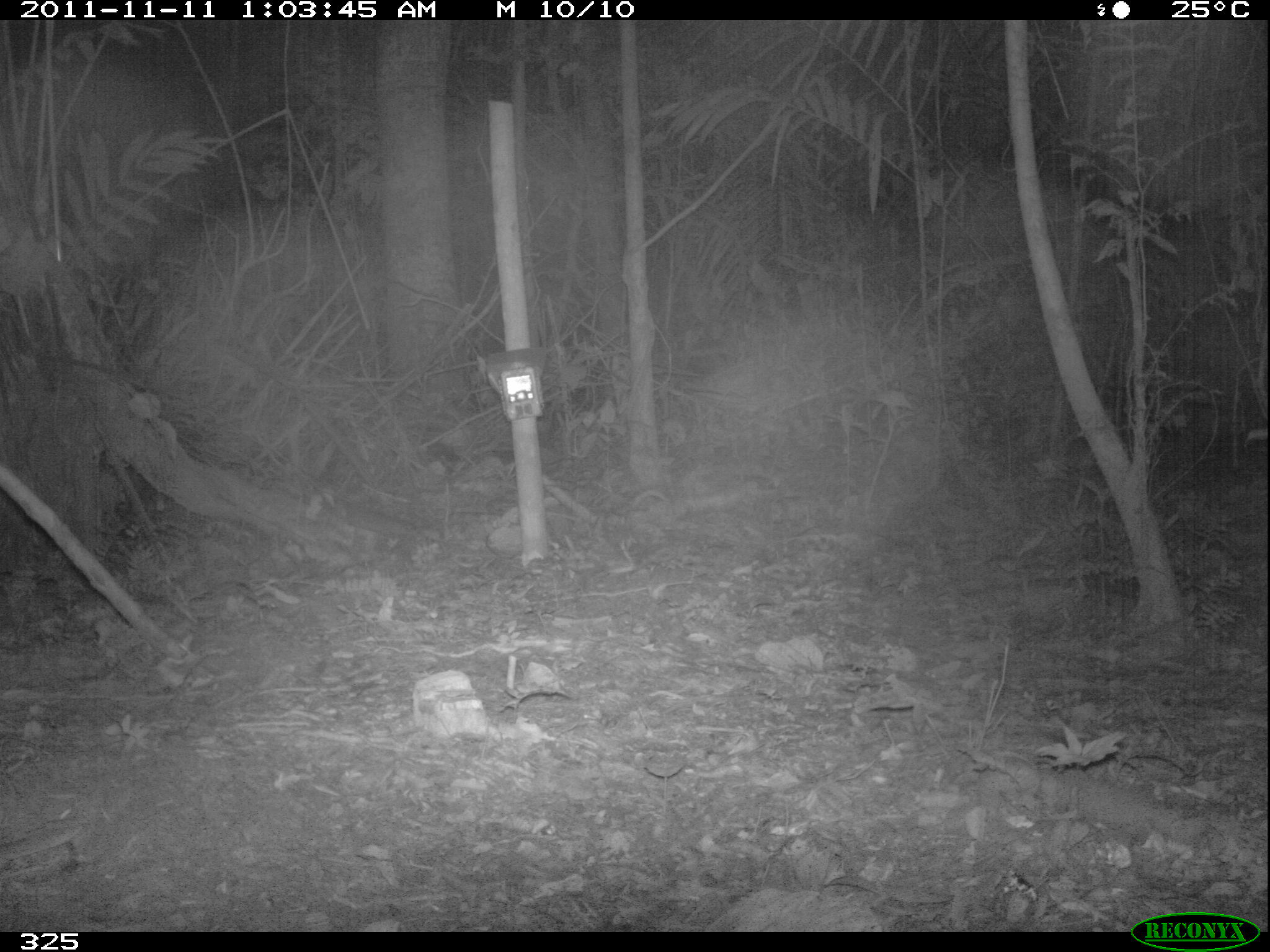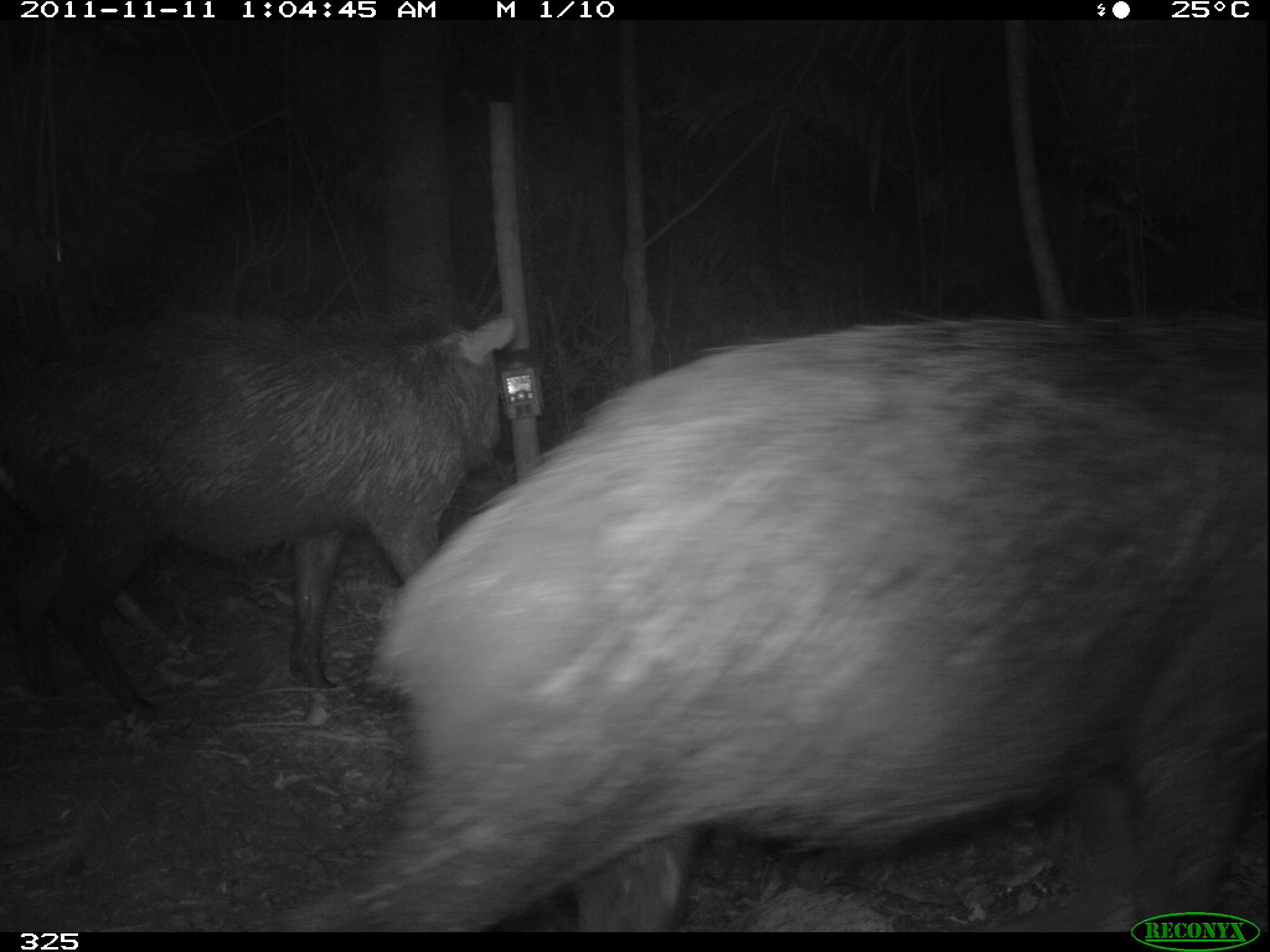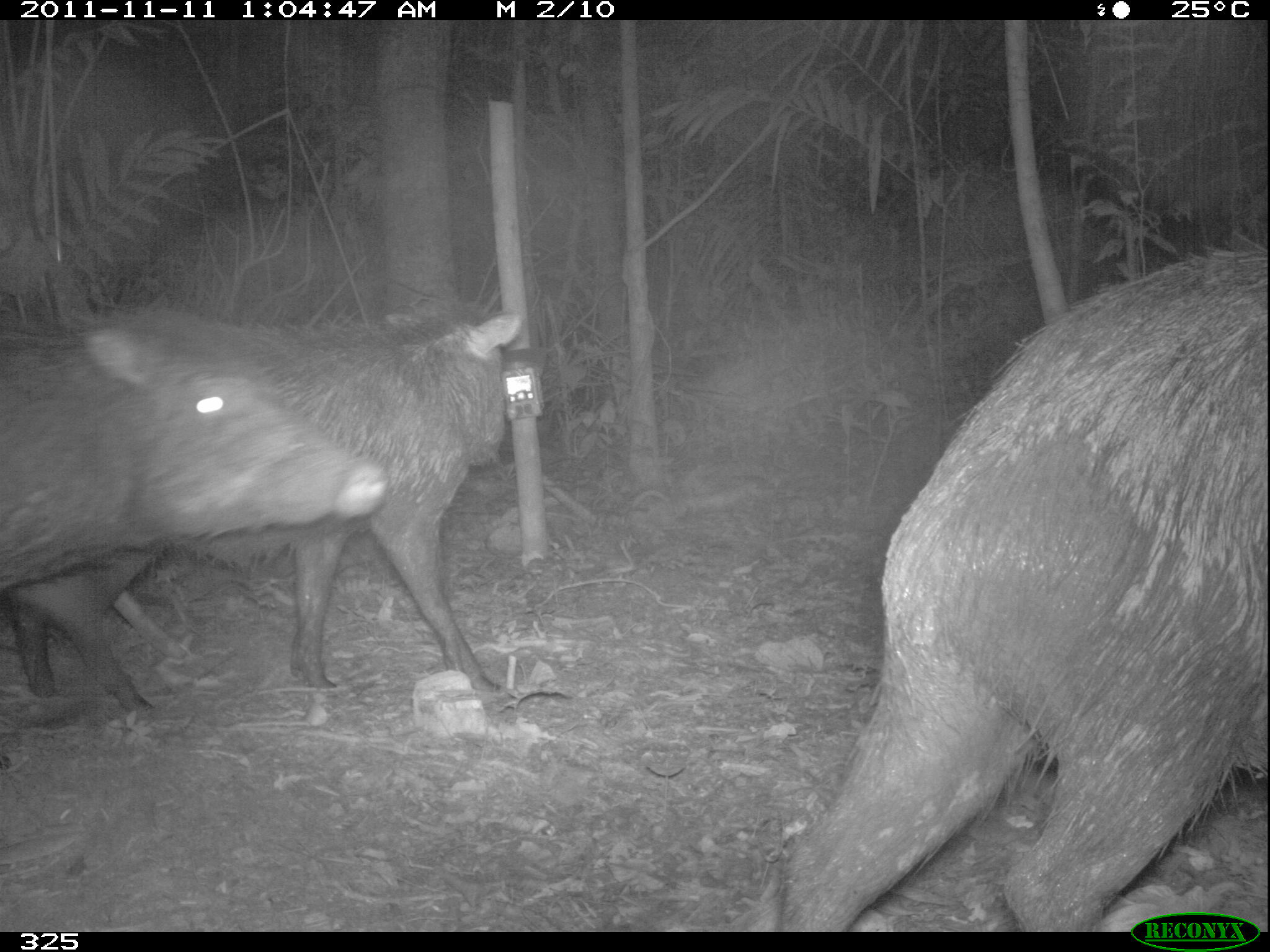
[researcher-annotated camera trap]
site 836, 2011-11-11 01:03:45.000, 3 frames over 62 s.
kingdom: Animalia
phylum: Chordata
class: Mammalia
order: Artiodactyla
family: Tayassuidae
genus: Tayassu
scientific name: Tayassu pecari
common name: white-lipped peccary